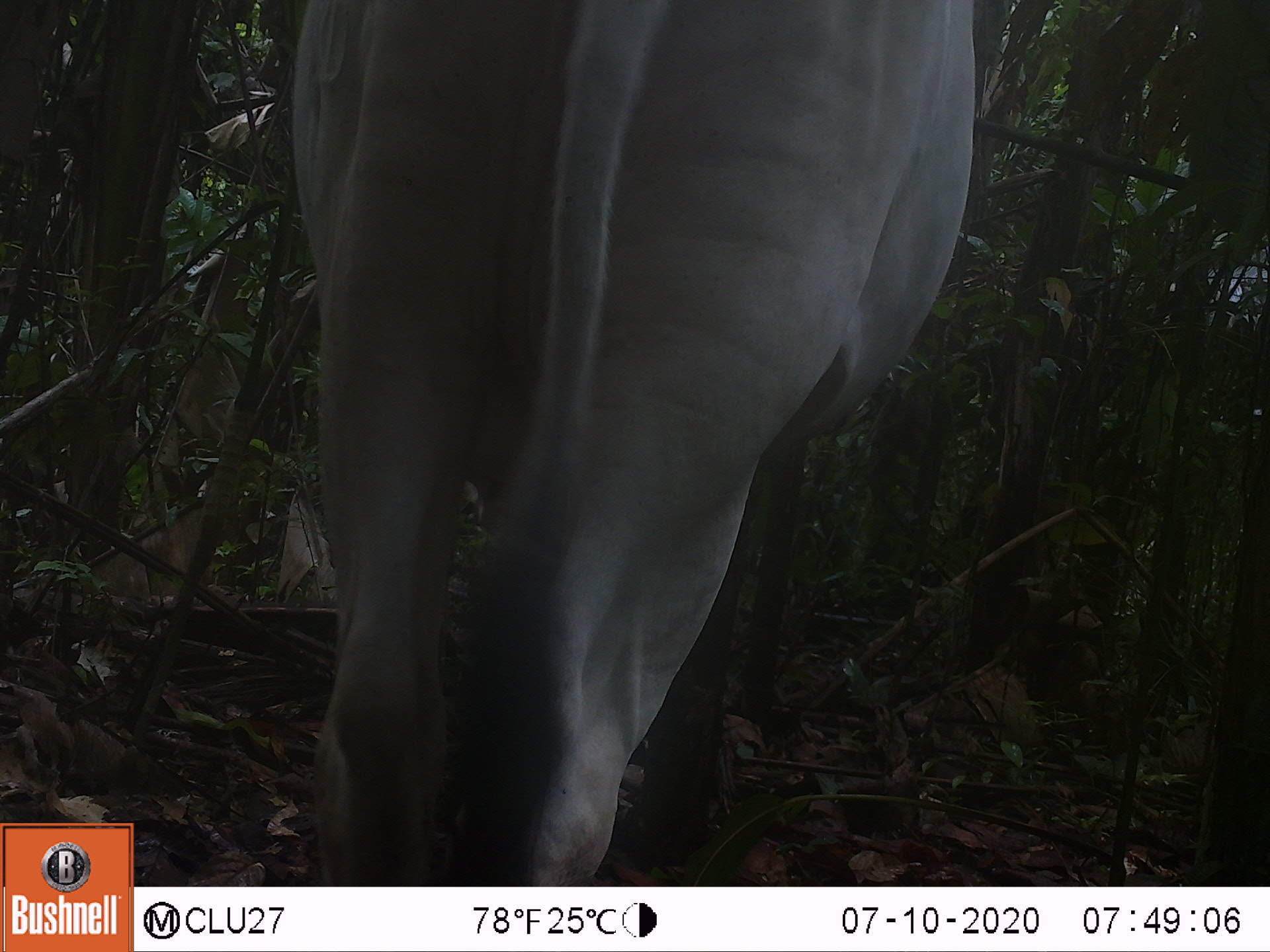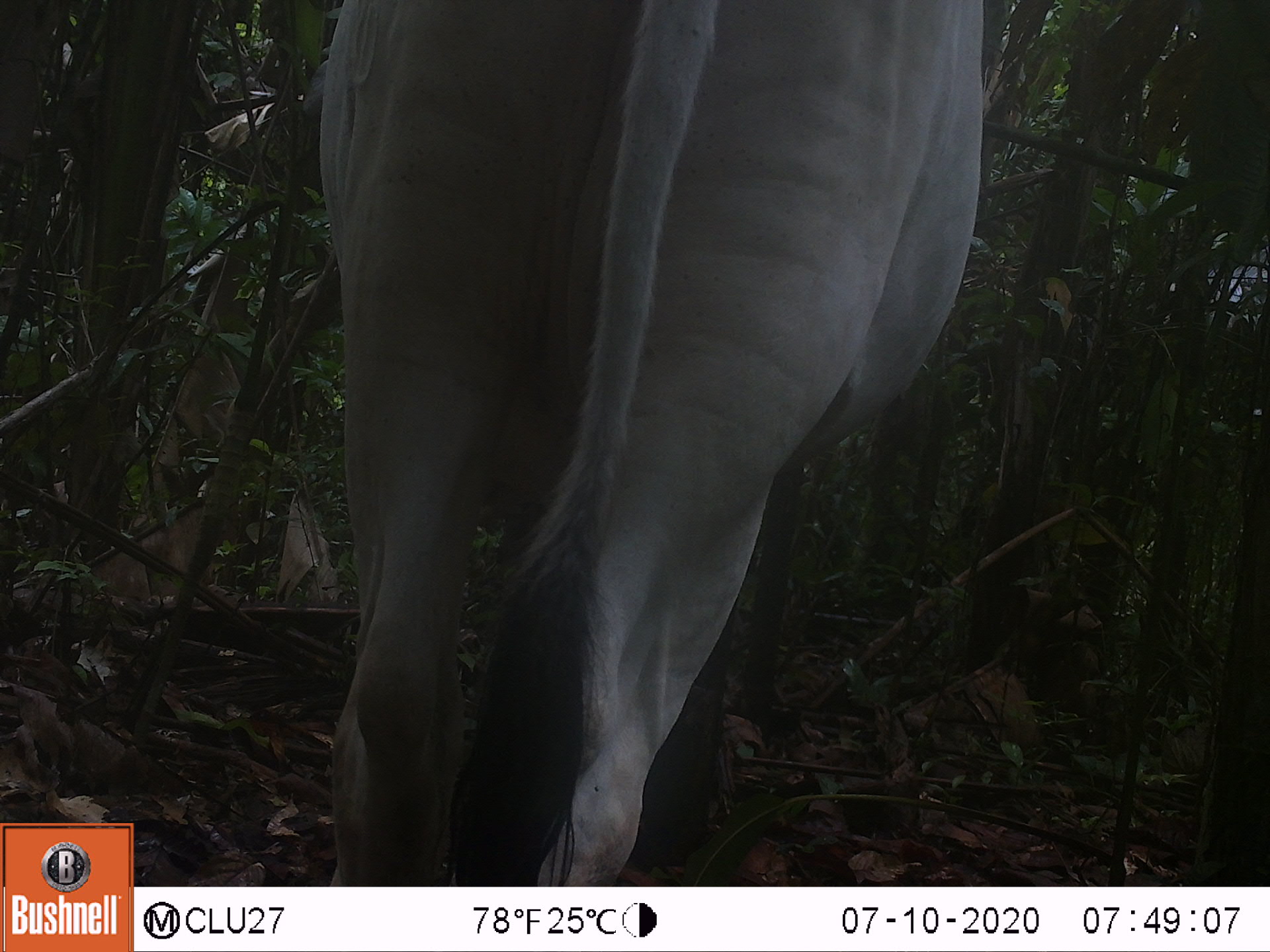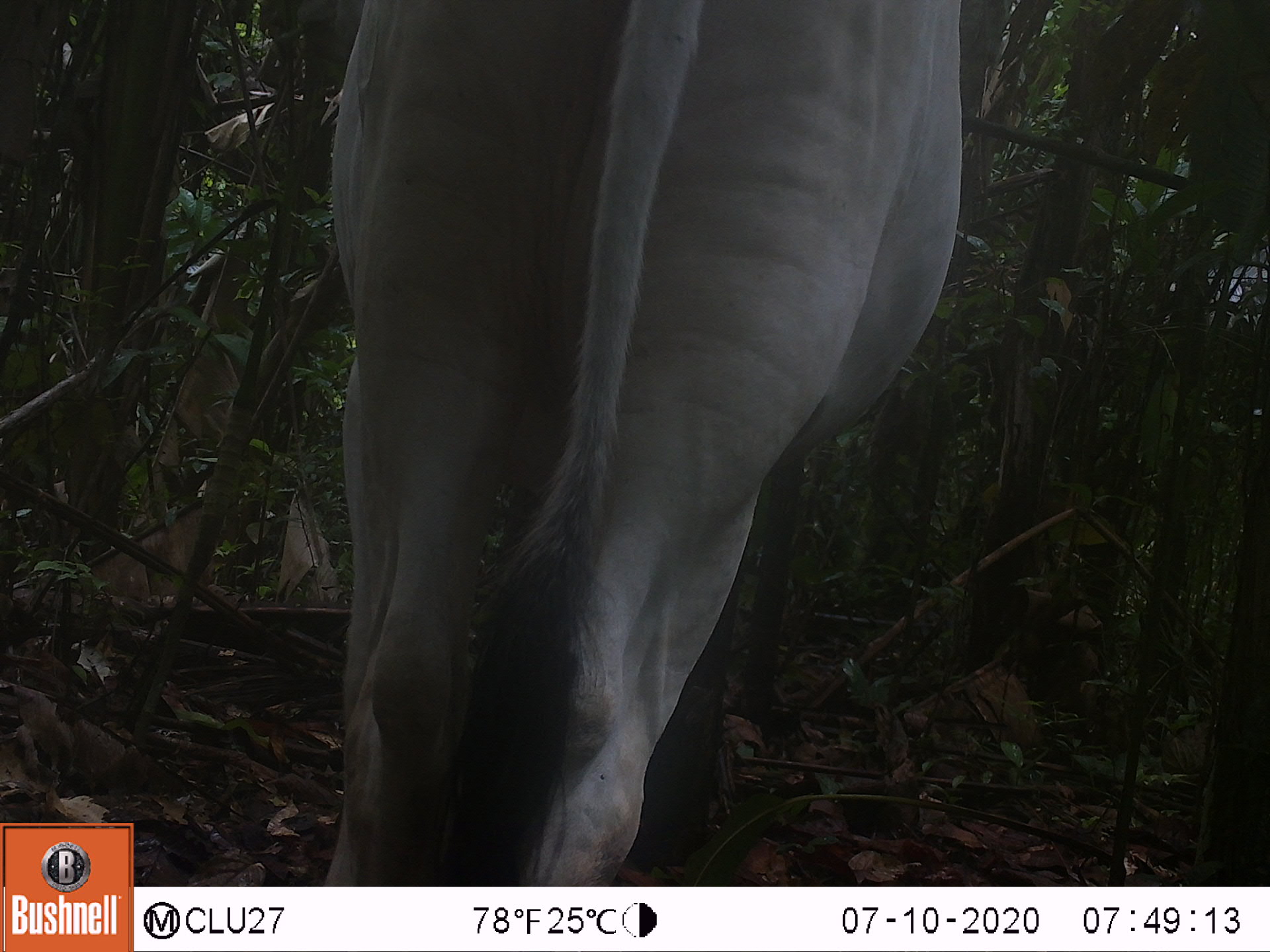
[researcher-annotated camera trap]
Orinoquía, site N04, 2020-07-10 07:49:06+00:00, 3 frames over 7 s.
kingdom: Animalia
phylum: Chordata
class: Mammalia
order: Artiodactyla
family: Bovidae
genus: Bos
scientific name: Bos taurus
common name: cow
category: cattle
Cattle (cow) (Bos taurus).